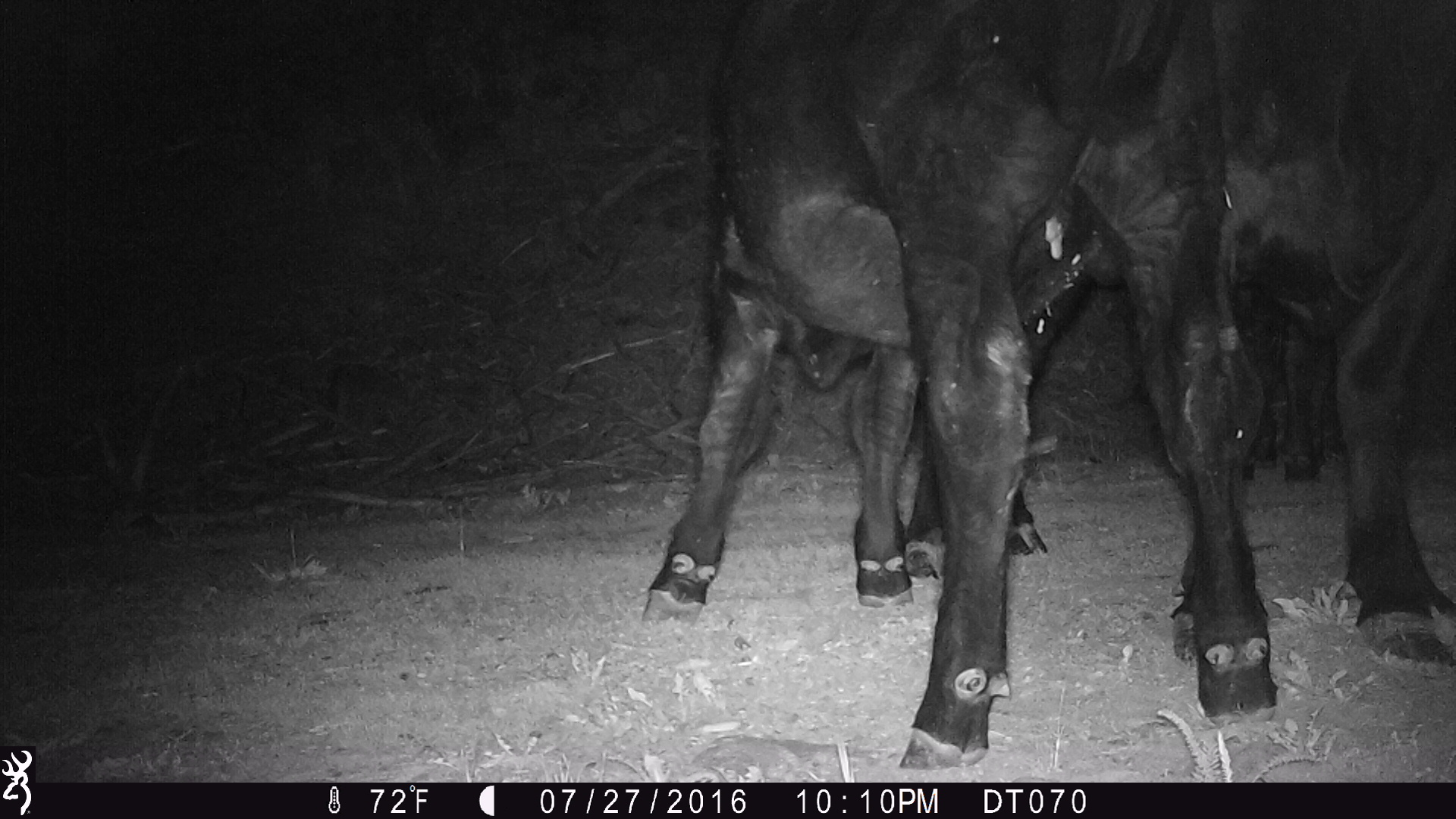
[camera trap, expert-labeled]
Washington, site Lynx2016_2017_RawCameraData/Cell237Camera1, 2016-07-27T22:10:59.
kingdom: Animalia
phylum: Chordata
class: Mammalia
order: Artiodactyla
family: Bovidae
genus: Bos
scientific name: Bos taurus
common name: domestic cattle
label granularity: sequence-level